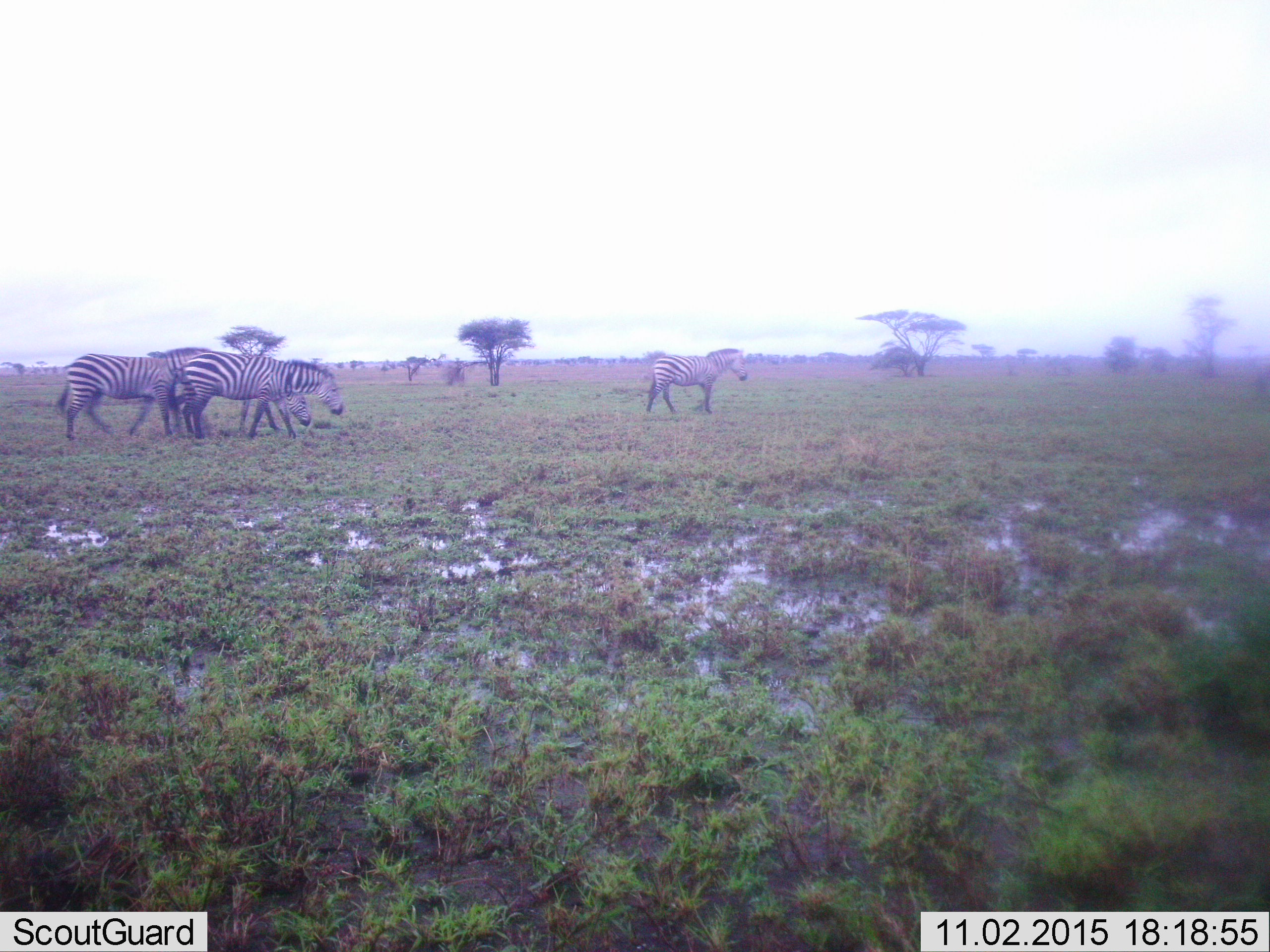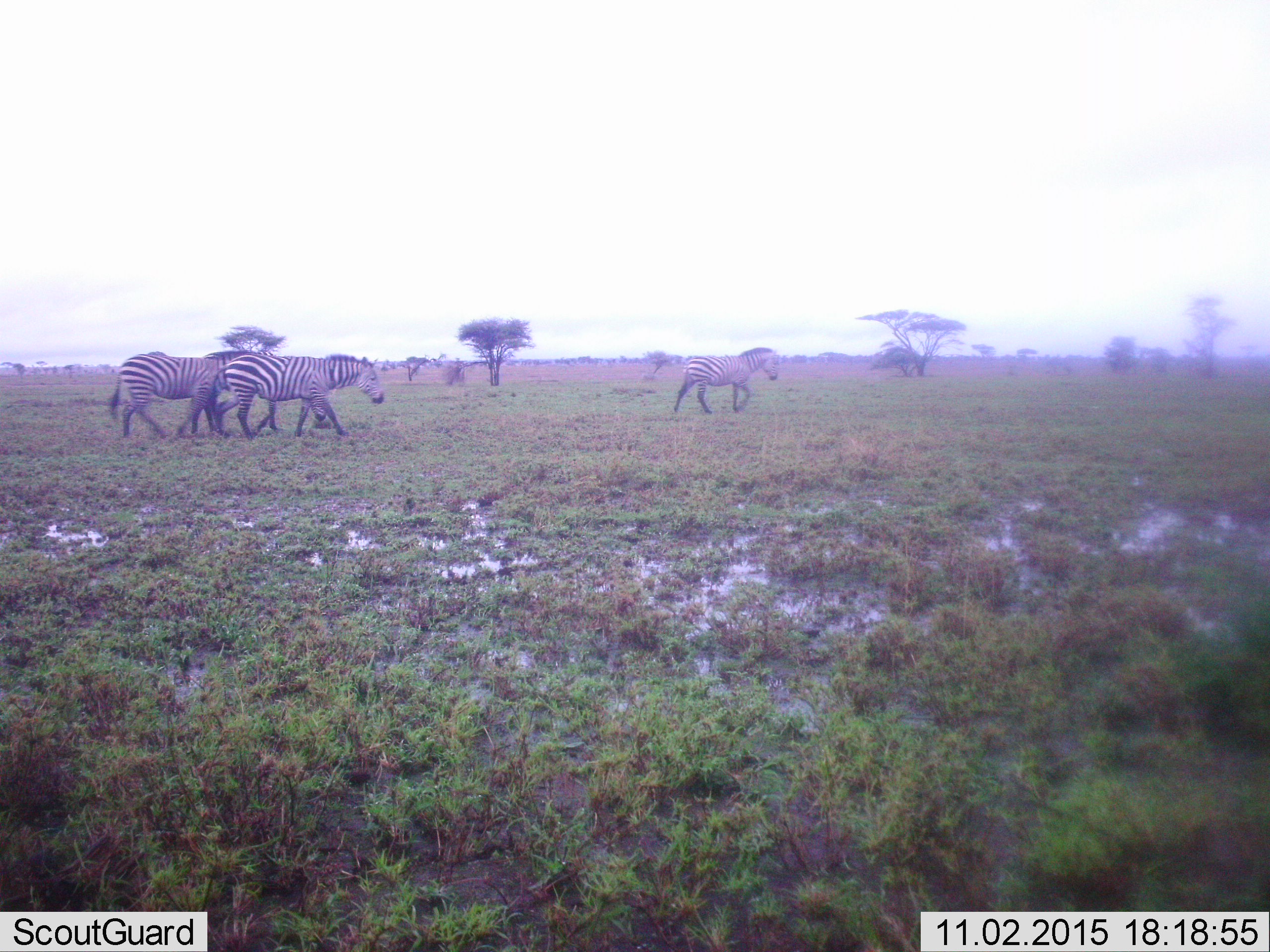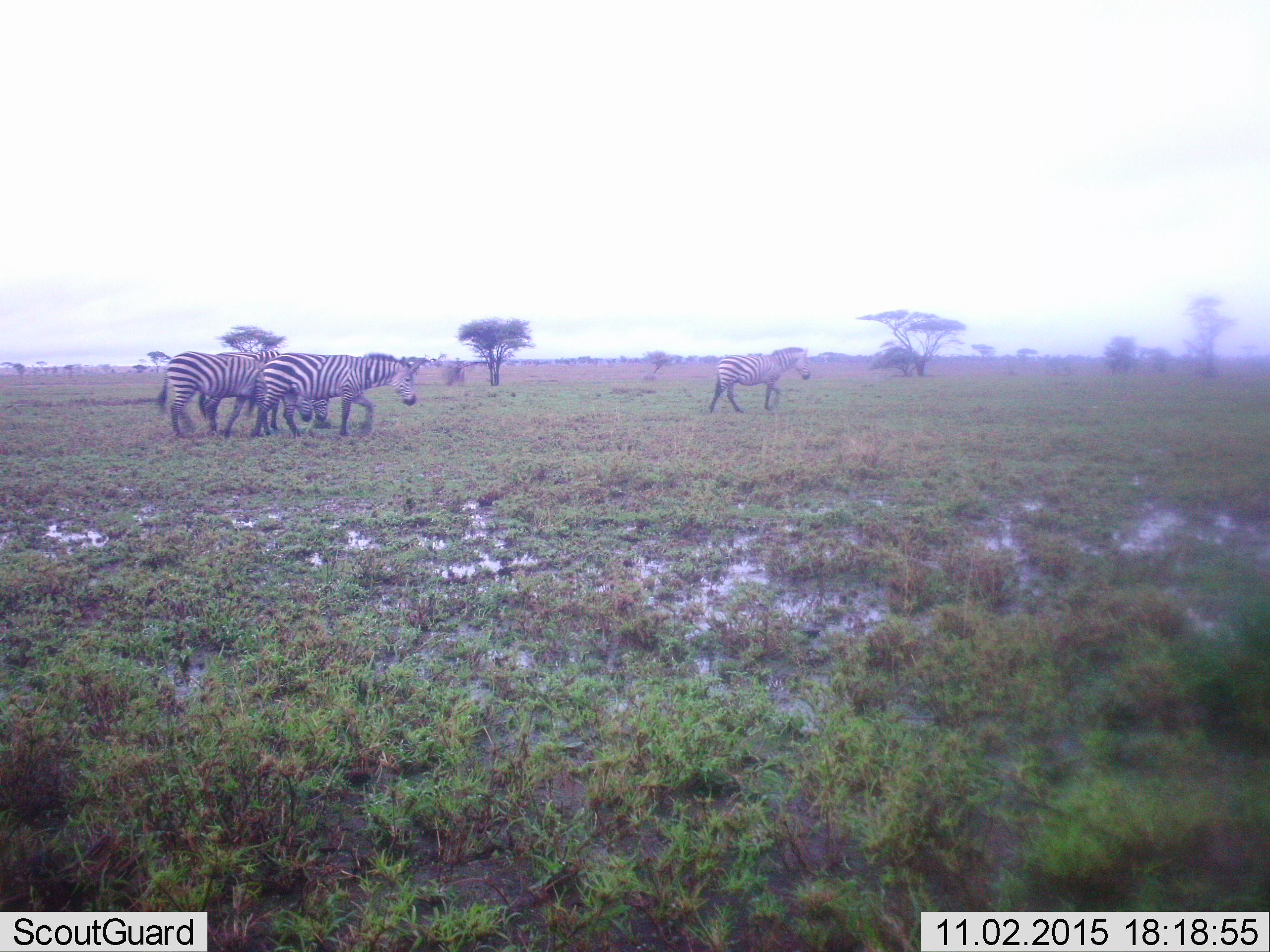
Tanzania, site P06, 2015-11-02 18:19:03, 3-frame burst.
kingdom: Animalia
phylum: Chordata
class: Mammalia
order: Perissodactyla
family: Equidae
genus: Equus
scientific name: Equus quagga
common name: plains zebra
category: zebra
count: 4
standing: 38%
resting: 0%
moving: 100%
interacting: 0%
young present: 0%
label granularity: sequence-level